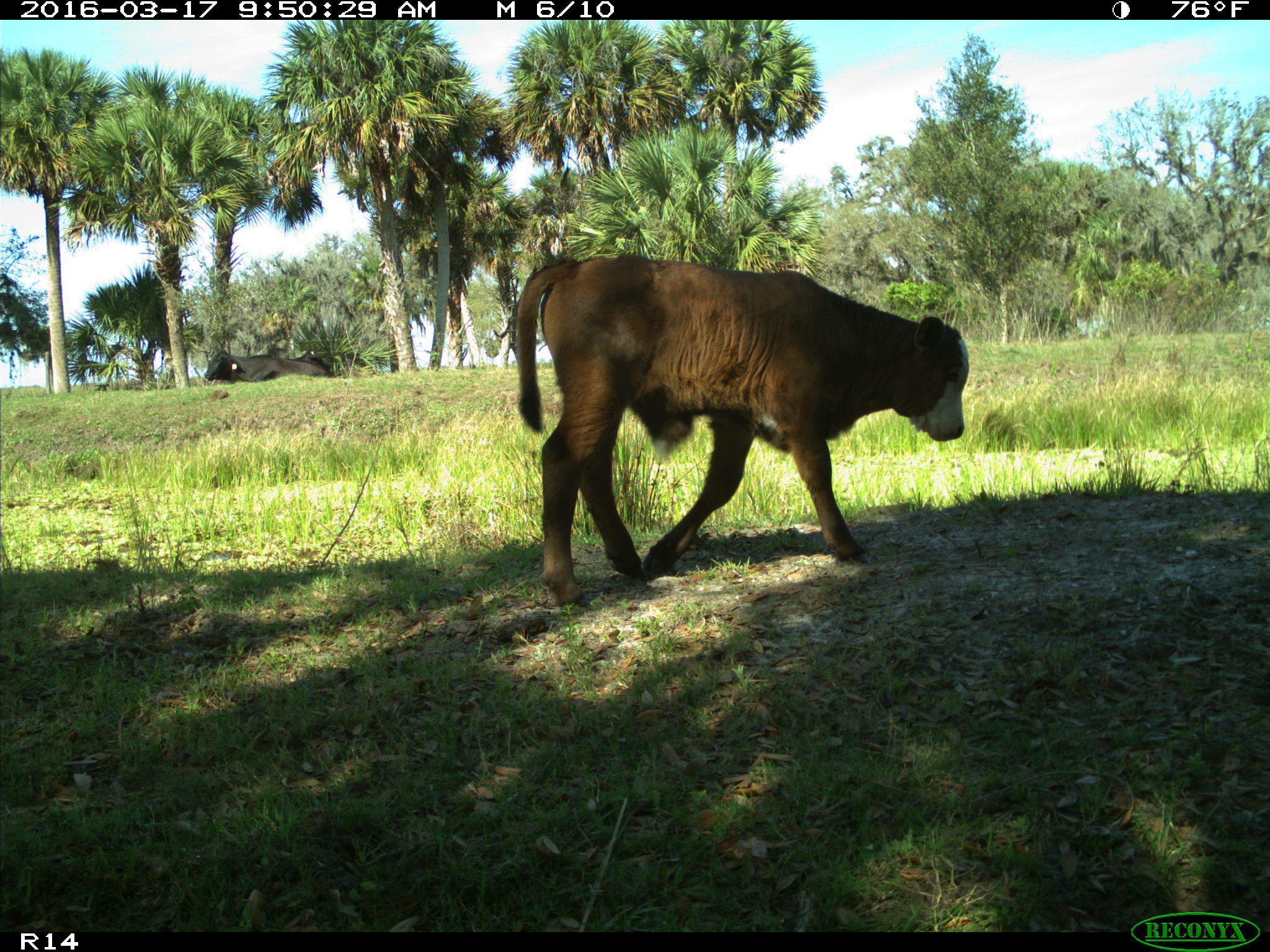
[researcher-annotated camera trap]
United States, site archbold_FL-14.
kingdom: Animalia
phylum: Chordata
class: Mammalia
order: Artiodactyla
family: Bovidae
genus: Bos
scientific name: Bos taurus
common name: domestic cow